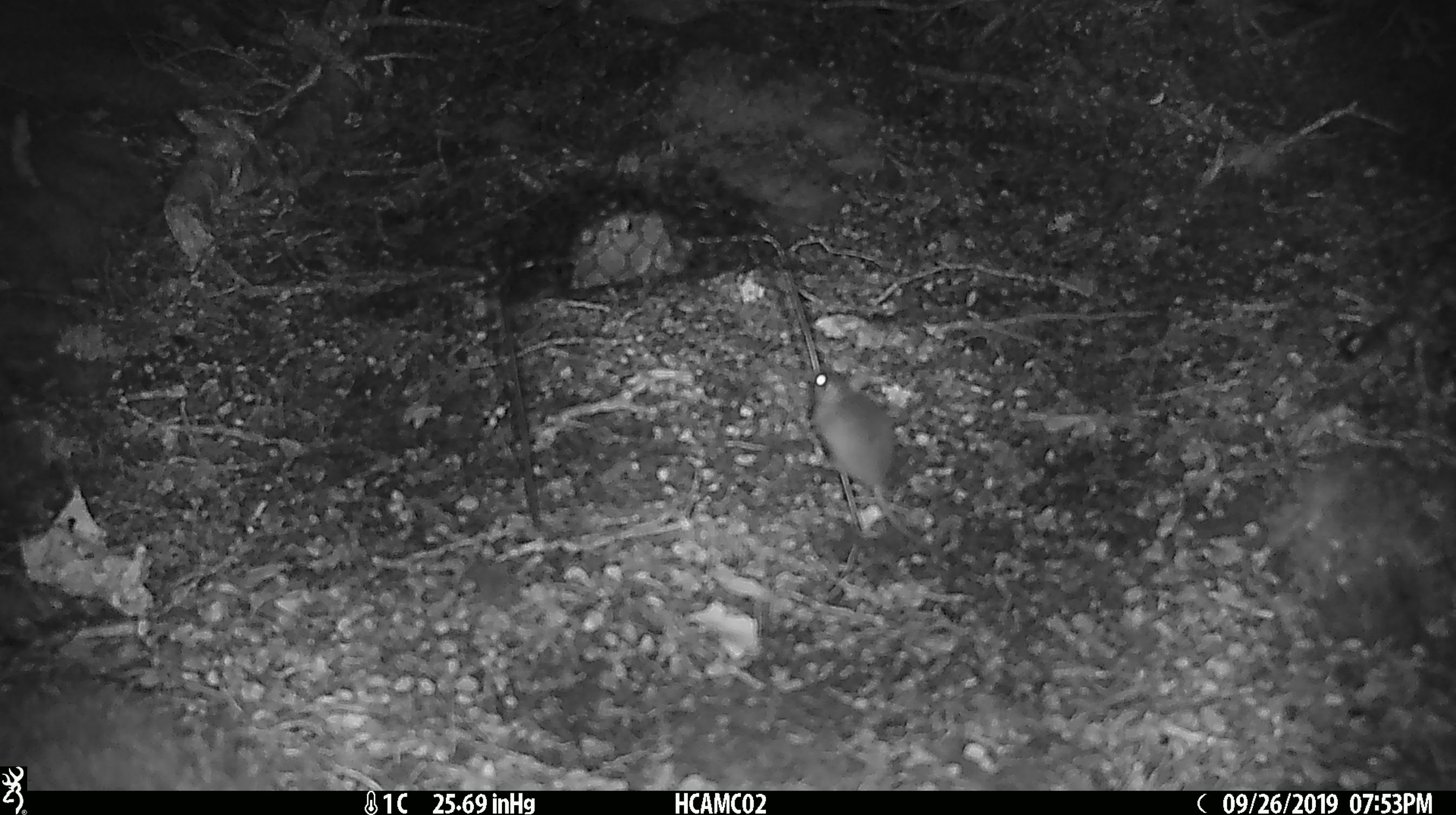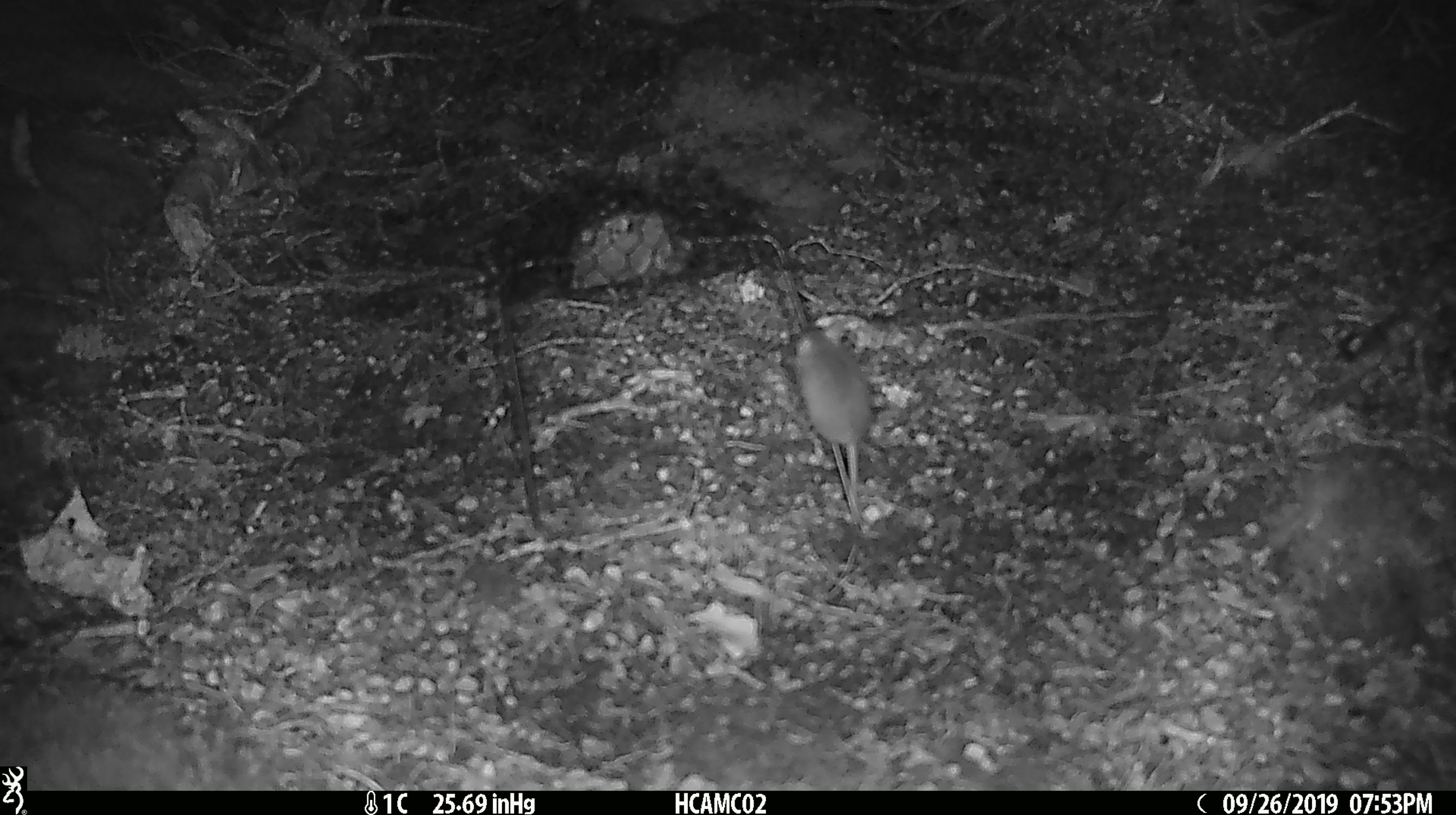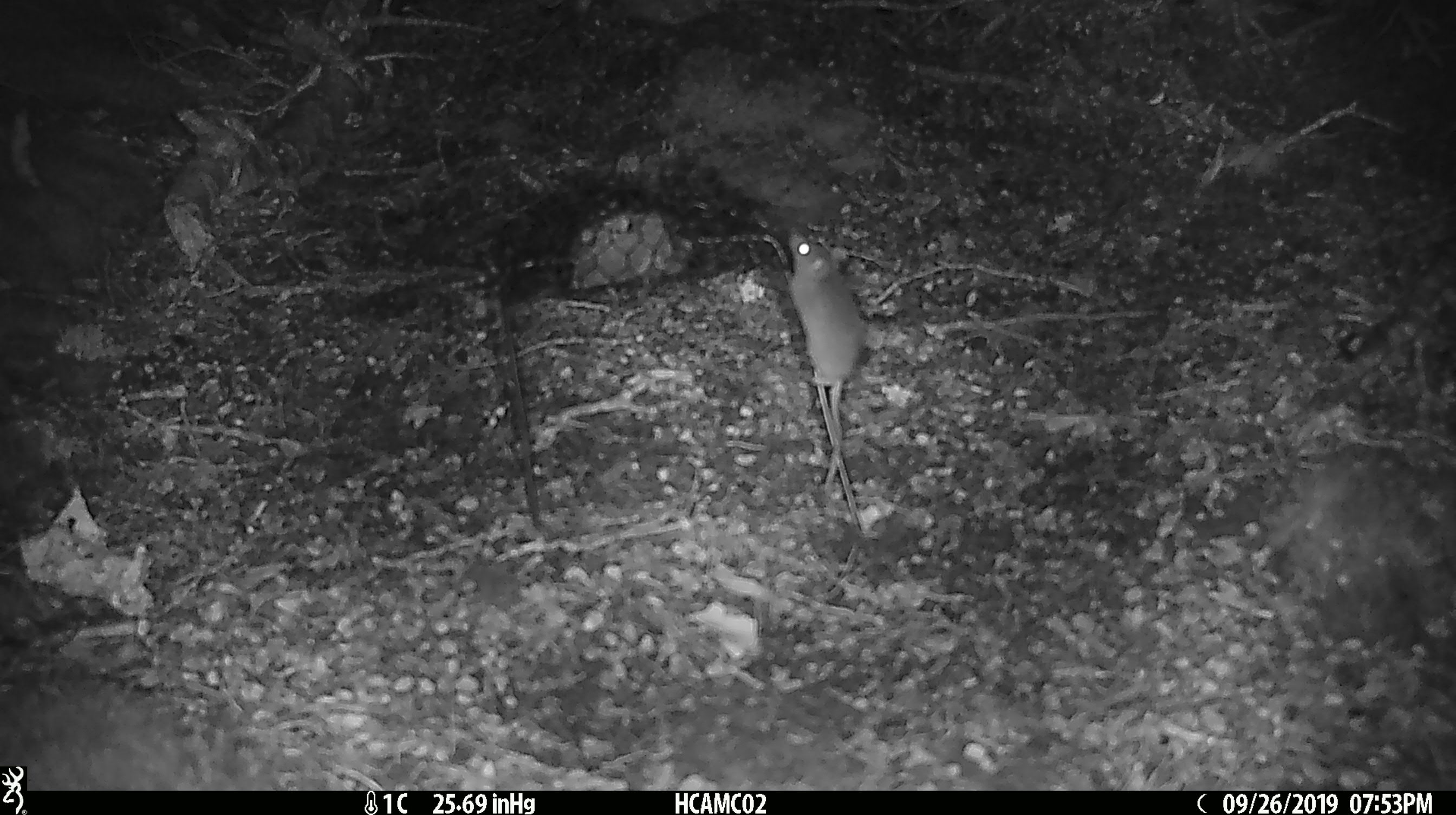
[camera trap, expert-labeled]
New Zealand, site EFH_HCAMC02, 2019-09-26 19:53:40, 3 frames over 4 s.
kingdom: Animalia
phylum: Chordata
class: Mammalia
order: Rodentia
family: Muridae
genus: Mus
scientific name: Mus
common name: mouse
Mouse (Mus).